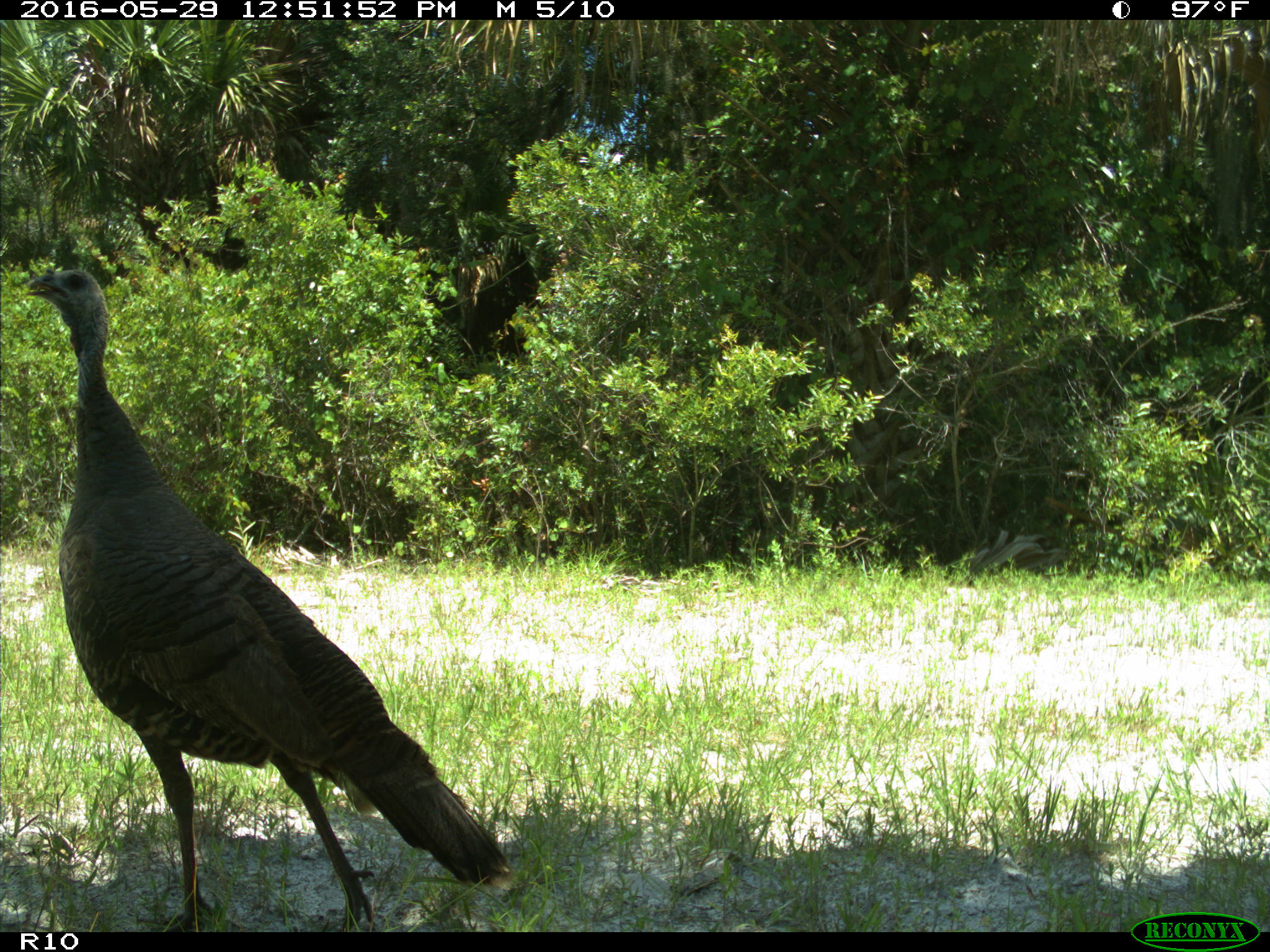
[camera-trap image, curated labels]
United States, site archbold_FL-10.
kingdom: Animalia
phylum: Chordata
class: Aves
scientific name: Aves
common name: birds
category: unidentified bird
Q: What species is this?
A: Unidentified bird (birds) (Aves).